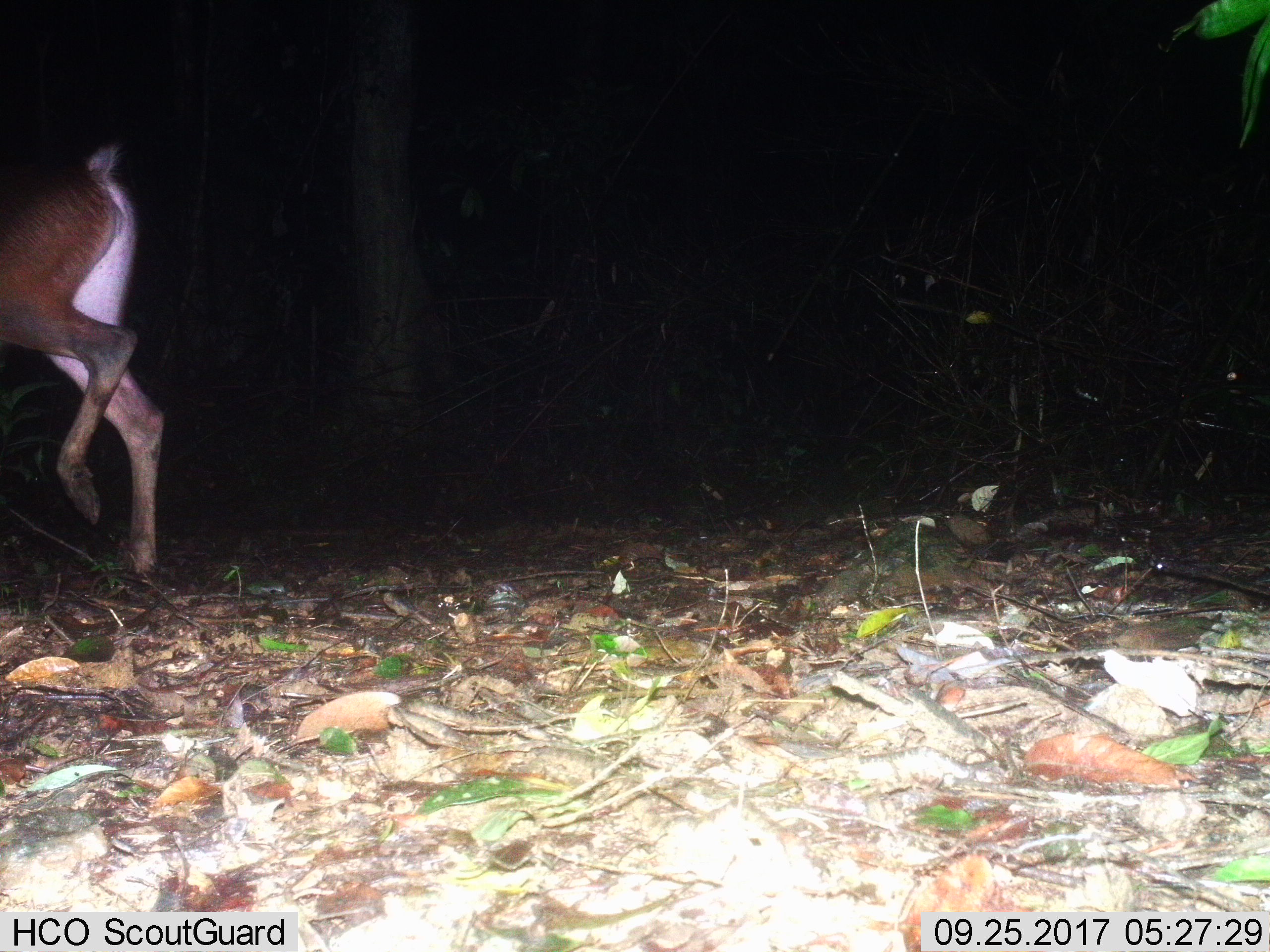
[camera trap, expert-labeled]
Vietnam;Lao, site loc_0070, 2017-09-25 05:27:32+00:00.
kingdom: Animalia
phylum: Chordata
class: Mammalia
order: Artiodactyla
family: Cervidae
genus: Rusa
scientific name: Rusa unicolor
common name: sambar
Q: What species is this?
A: Sambar (Rusa unicolor).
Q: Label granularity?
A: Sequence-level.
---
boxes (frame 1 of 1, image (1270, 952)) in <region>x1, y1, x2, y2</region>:
sambar: <region>0, 141, 164, 574</region>